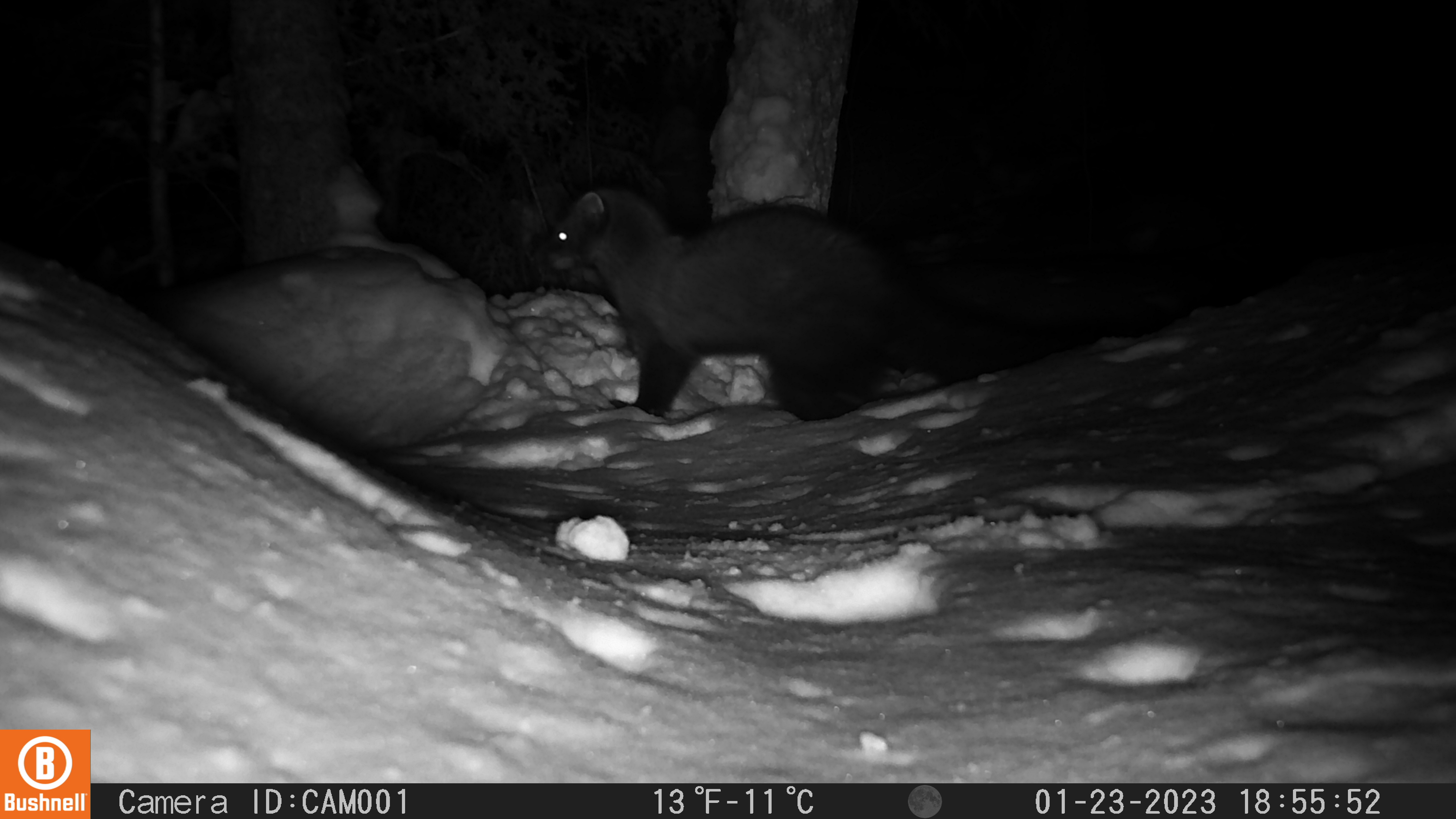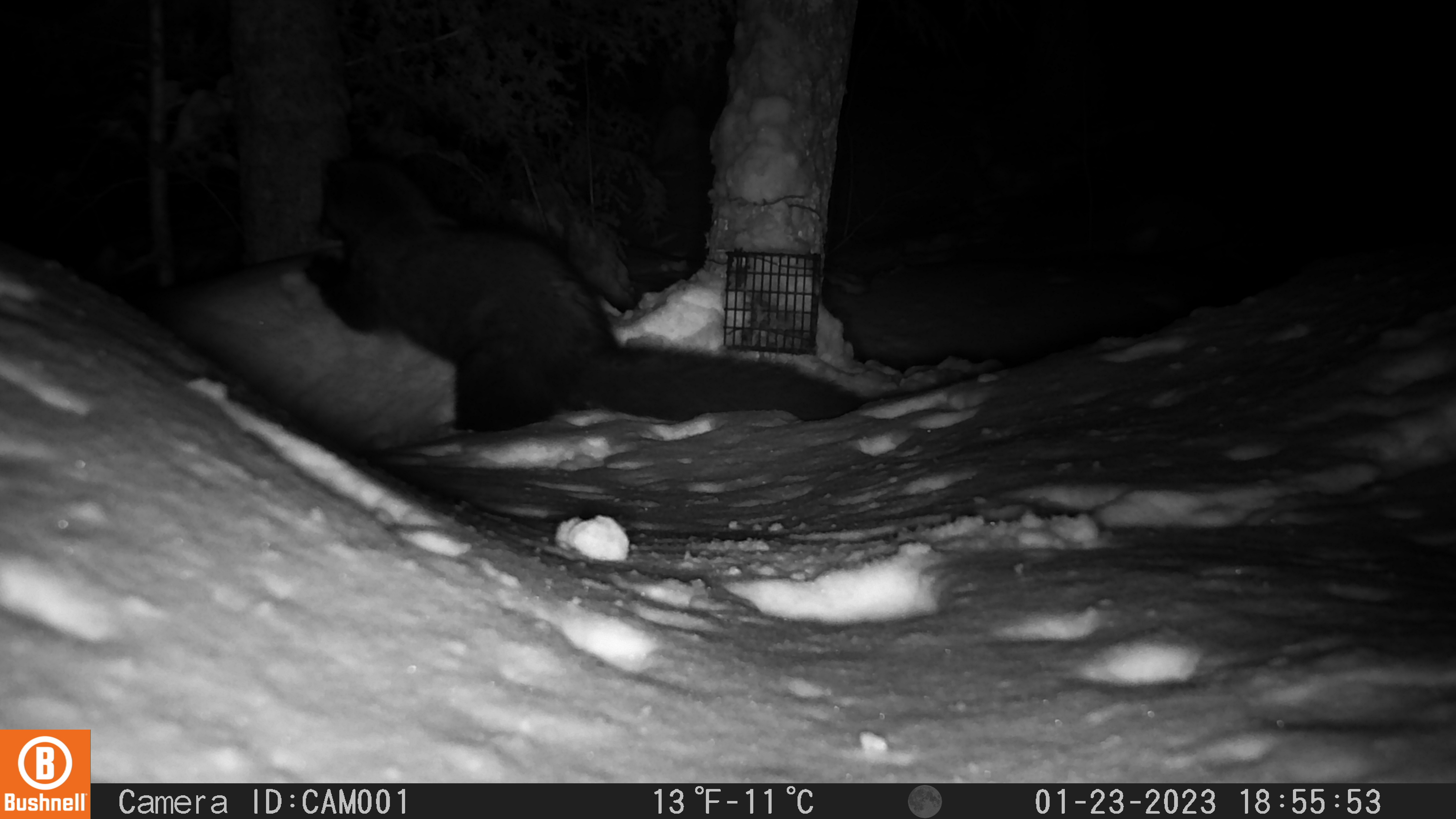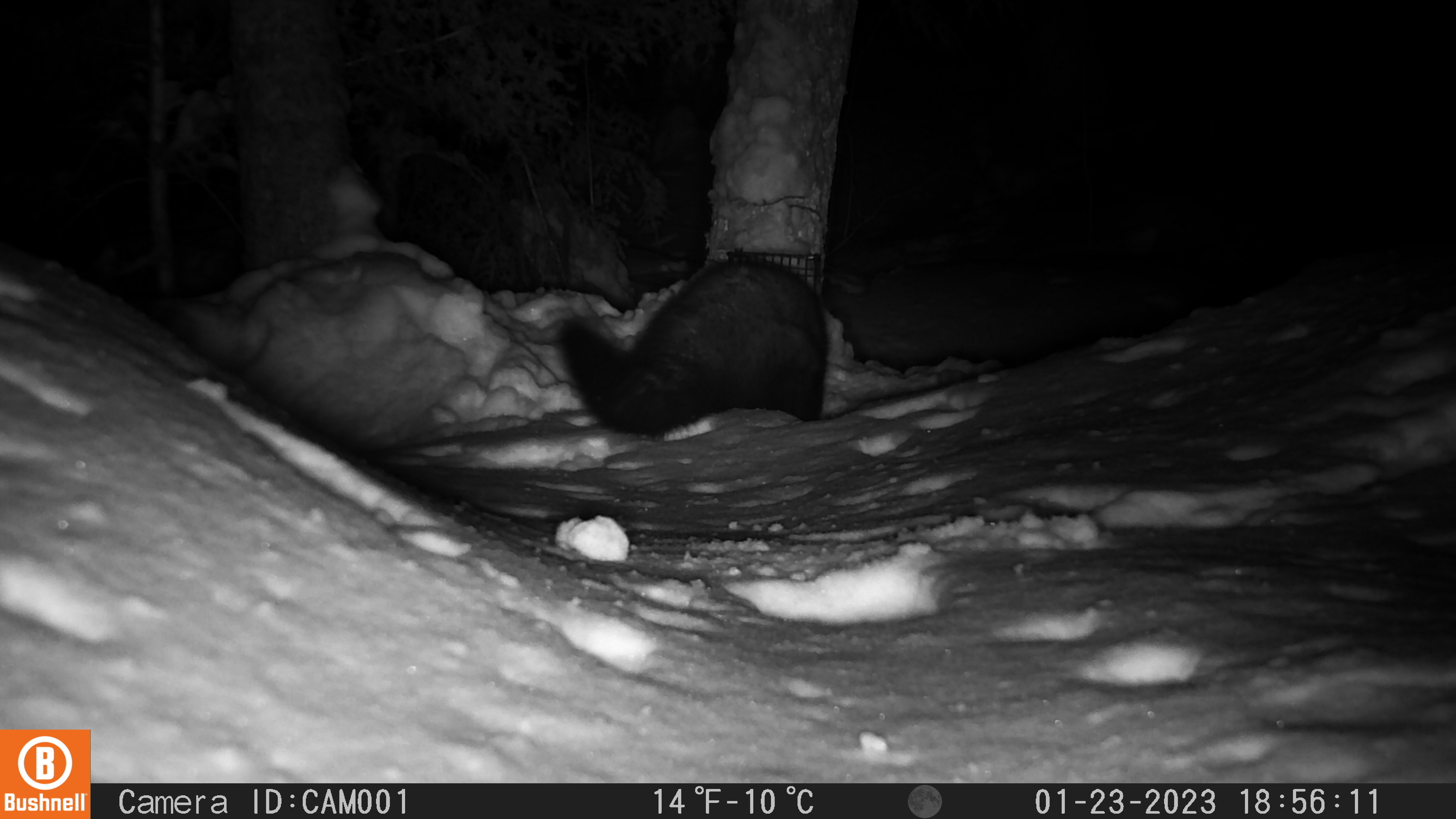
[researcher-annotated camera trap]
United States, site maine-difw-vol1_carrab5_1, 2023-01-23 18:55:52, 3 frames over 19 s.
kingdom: Animalia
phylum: Chordata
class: Mammalia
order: Carnivora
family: Mustelidae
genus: Pekania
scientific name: Pekania pennanti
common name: fisher